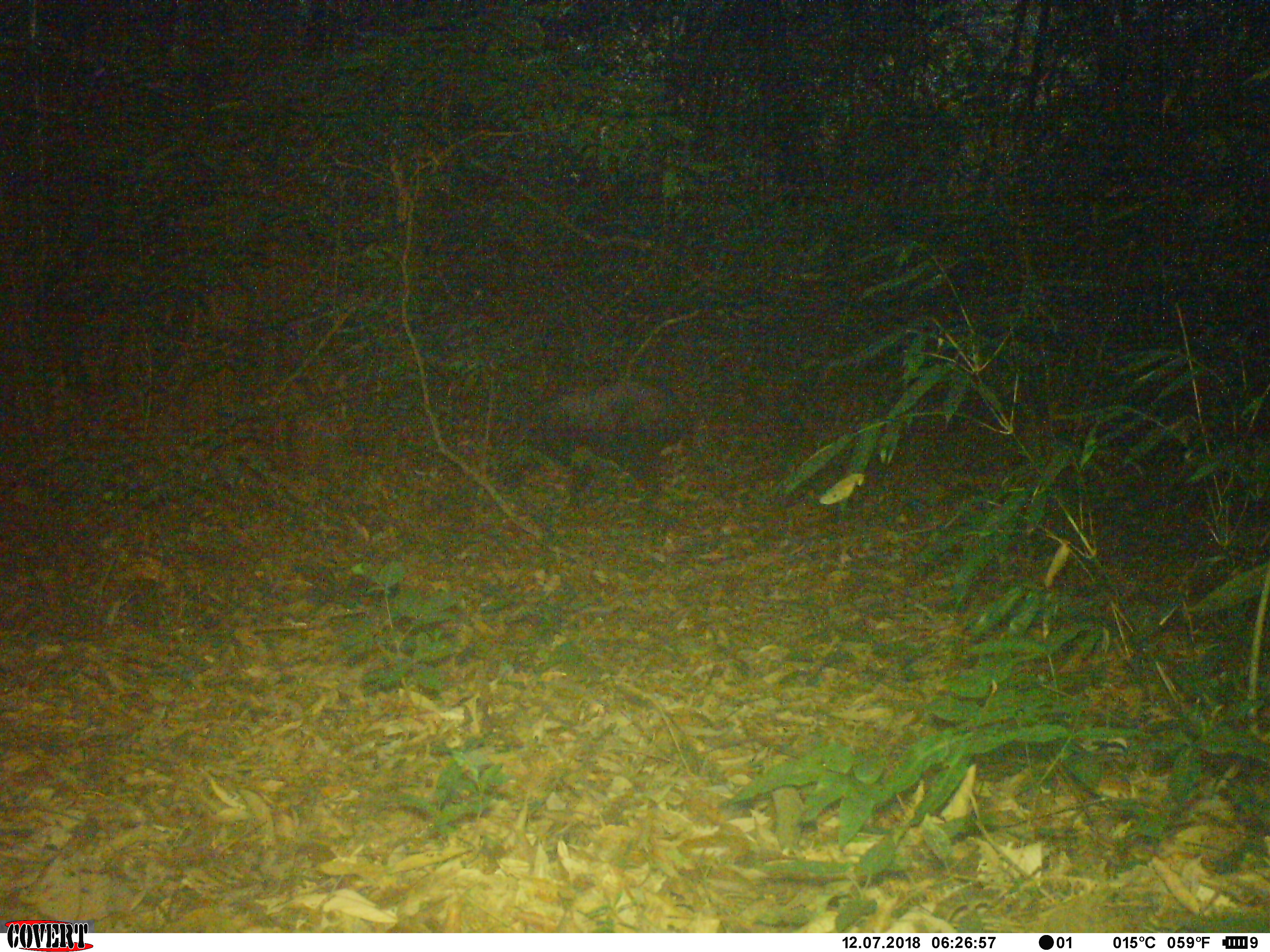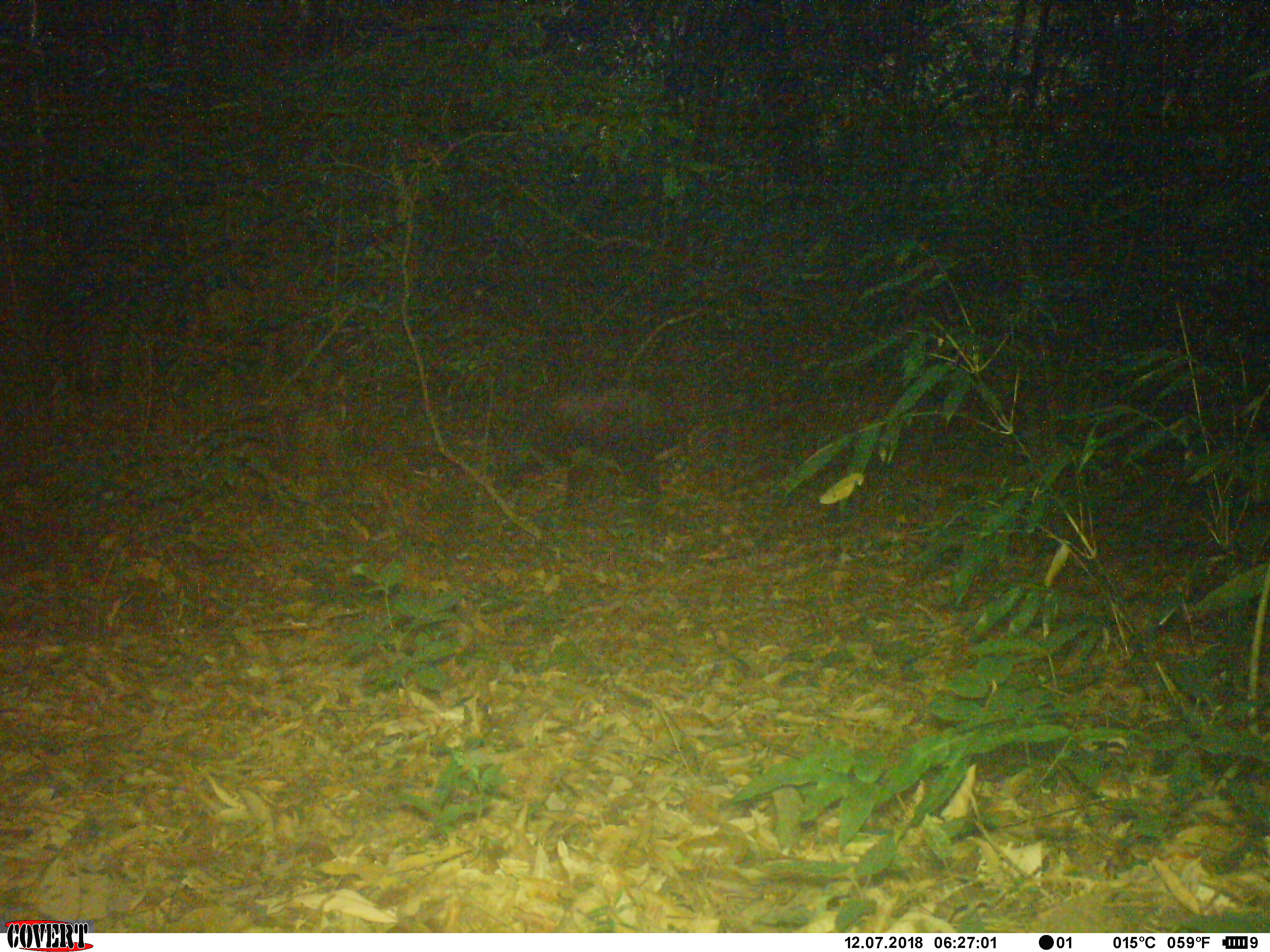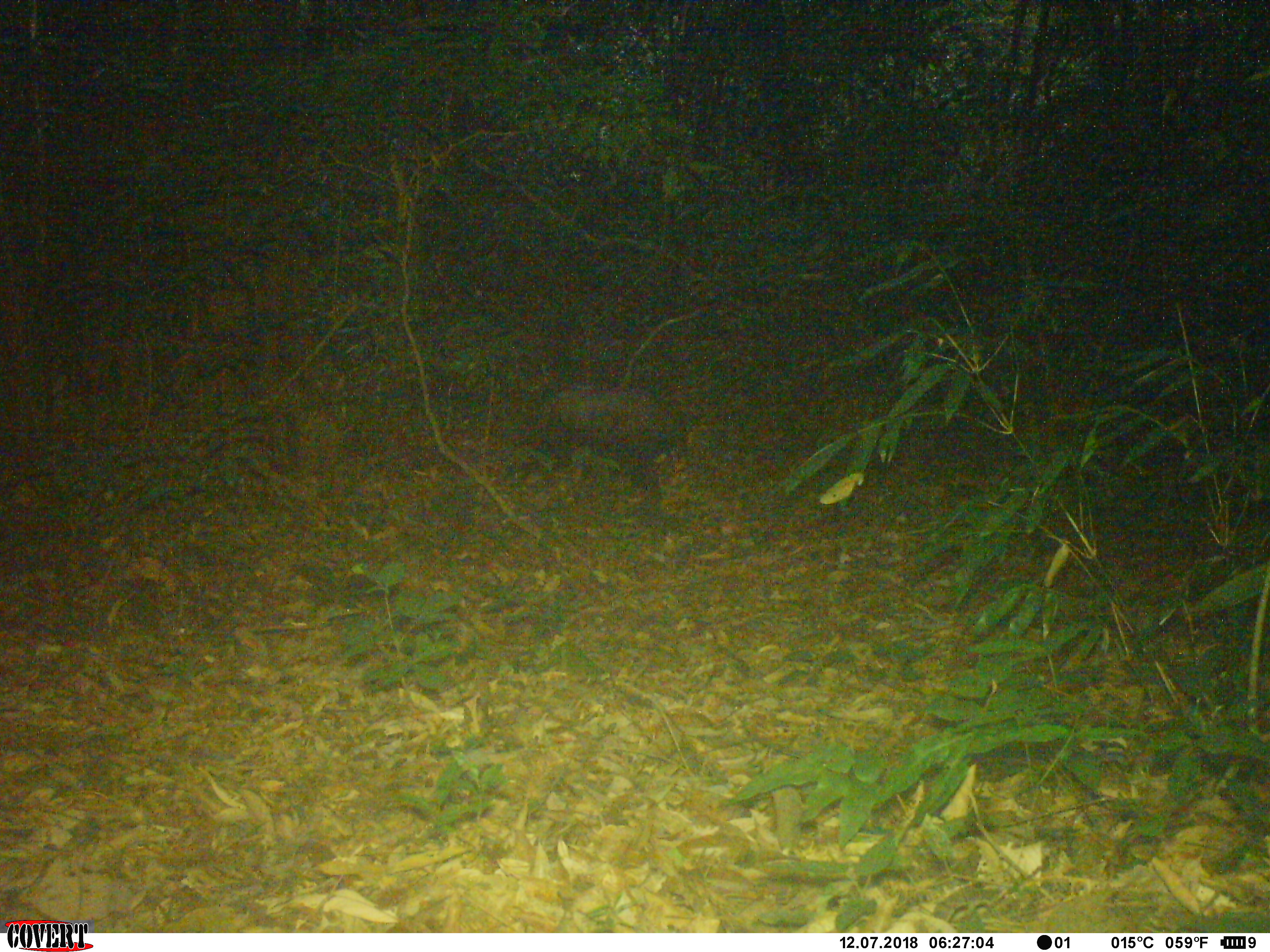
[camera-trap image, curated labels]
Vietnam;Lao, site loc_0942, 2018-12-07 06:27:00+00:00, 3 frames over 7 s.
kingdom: Animalia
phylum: Chordata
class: Mammalia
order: Artiodactyla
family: Bovidae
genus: Capricornis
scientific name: Capricornis sumatraensis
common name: chinese serow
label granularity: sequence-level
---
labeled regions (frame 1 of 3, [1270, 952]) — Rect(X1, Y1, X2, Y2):
chinese serow: Rect(488, 377, 695, 500)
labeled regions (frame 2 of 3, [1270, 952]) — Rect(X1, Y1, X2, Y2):
chinese serow: Rect(478, 383, 687, 511)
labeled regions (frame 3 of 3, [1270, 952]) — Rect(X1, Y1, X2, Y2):
chinese serow: Rect(524, 385, 686, 511)